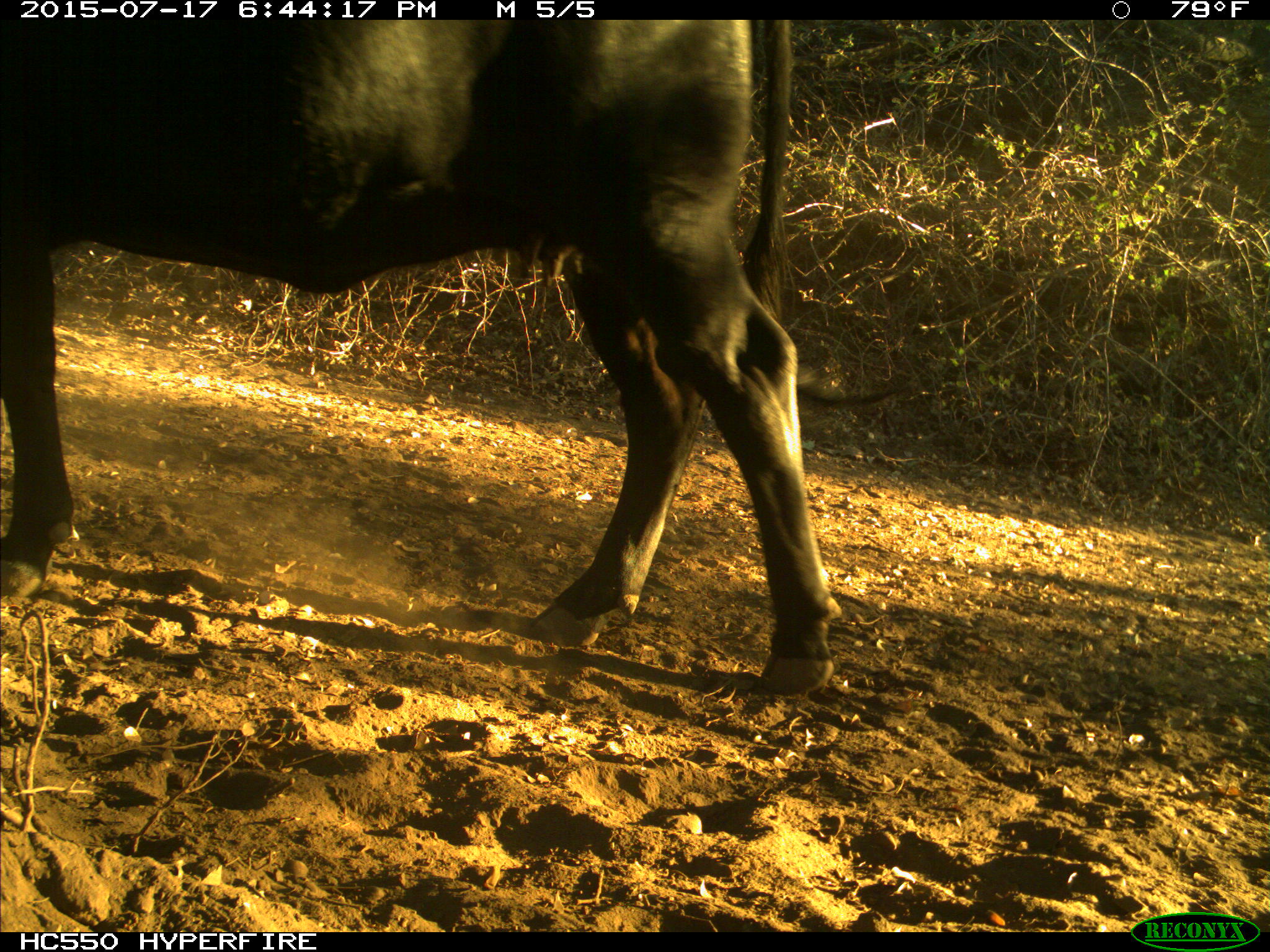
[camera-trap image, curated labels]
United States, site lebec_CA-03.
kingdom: Animalia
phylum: Chordata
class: Mammalia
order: Artiodactyla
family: Bovidae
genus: Bos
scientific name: Bos taurus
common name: domestic cow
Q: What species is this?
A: Bos taurus (domestic cow).